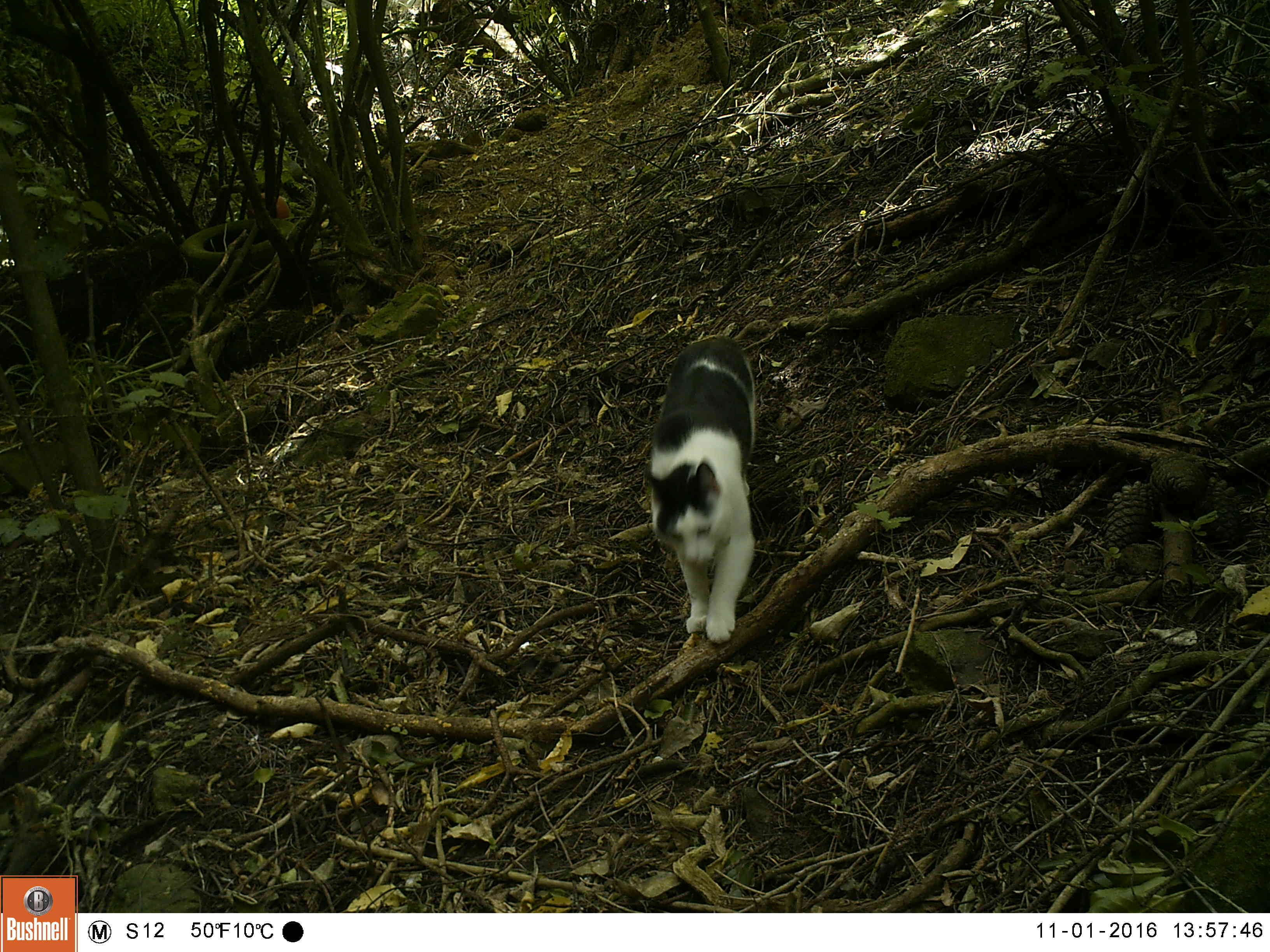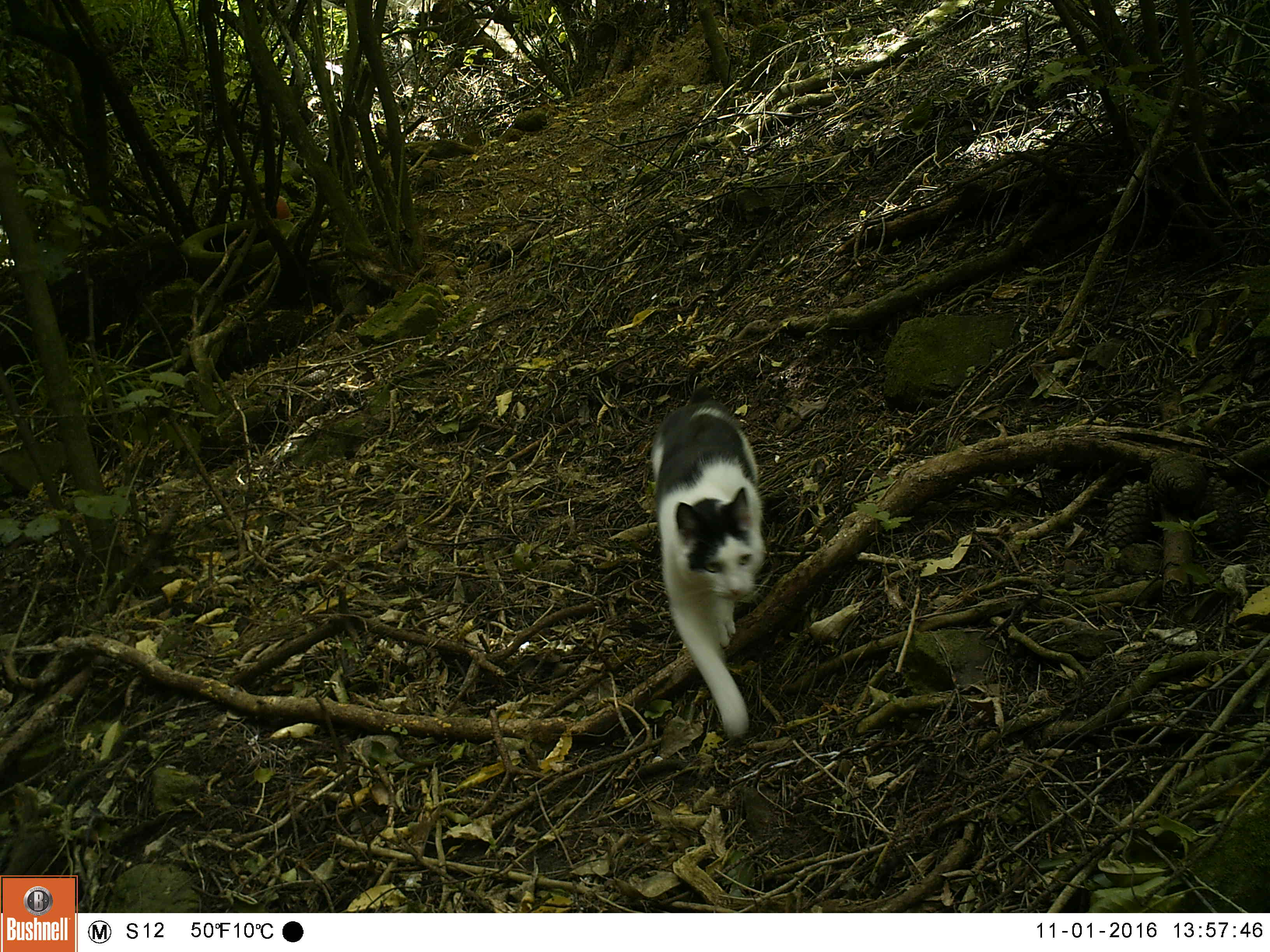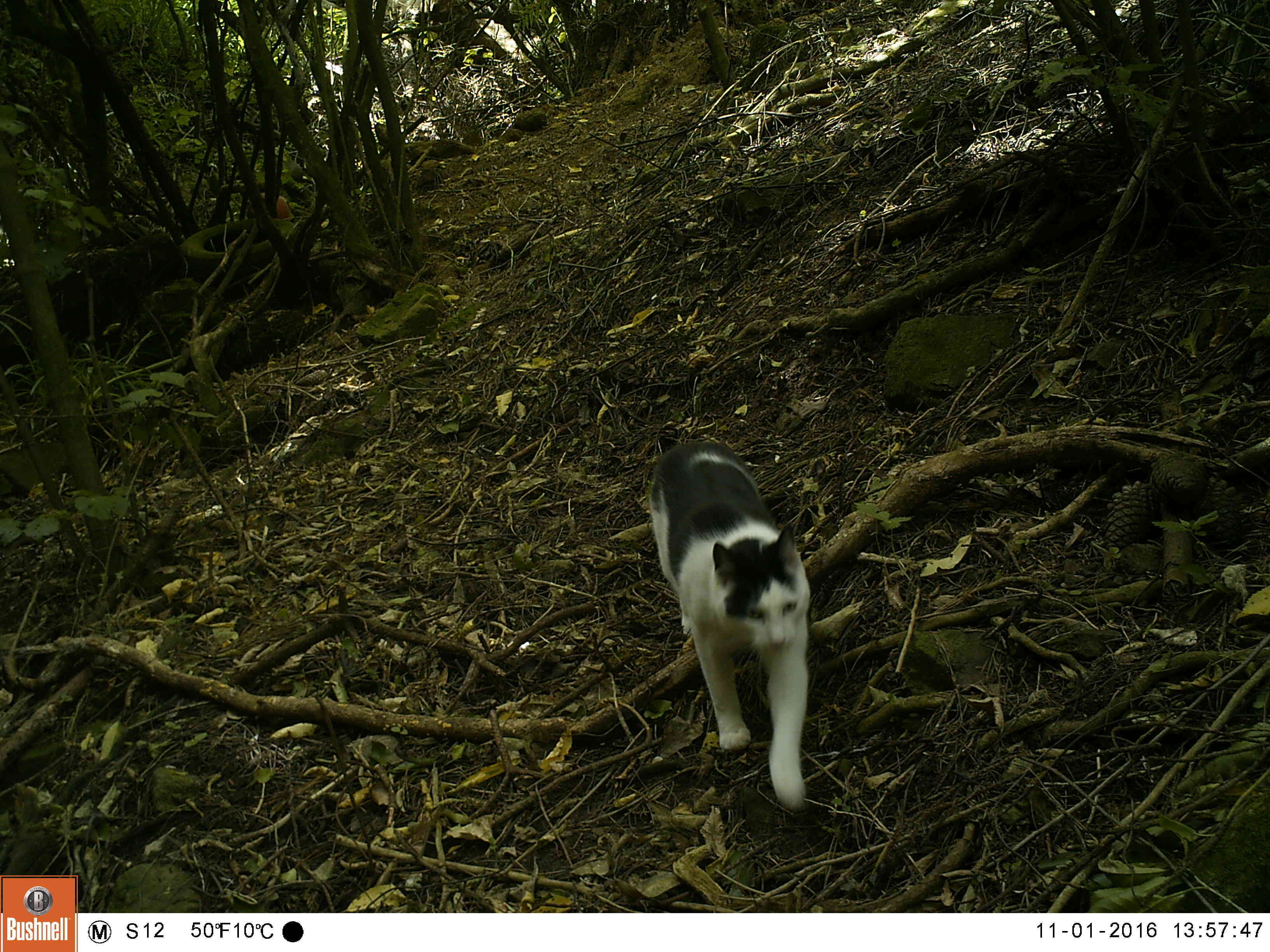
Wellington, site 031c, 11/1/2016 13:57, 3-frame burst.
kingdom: Animalia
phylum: Chordata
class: Mammalia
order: Carnivora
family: Felidae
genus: Felis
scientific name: Felis catus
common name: cat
Cat (Felis catus).